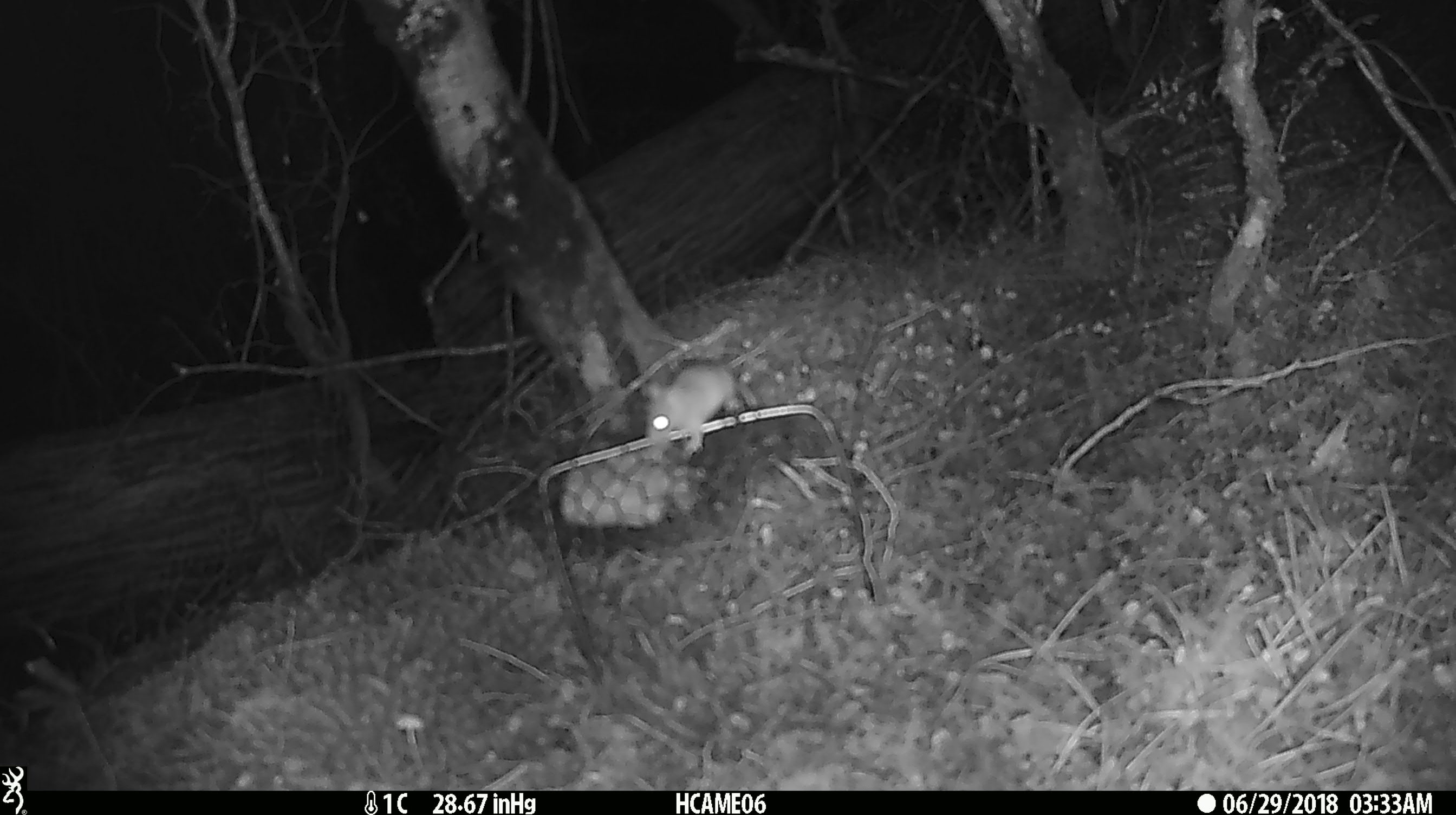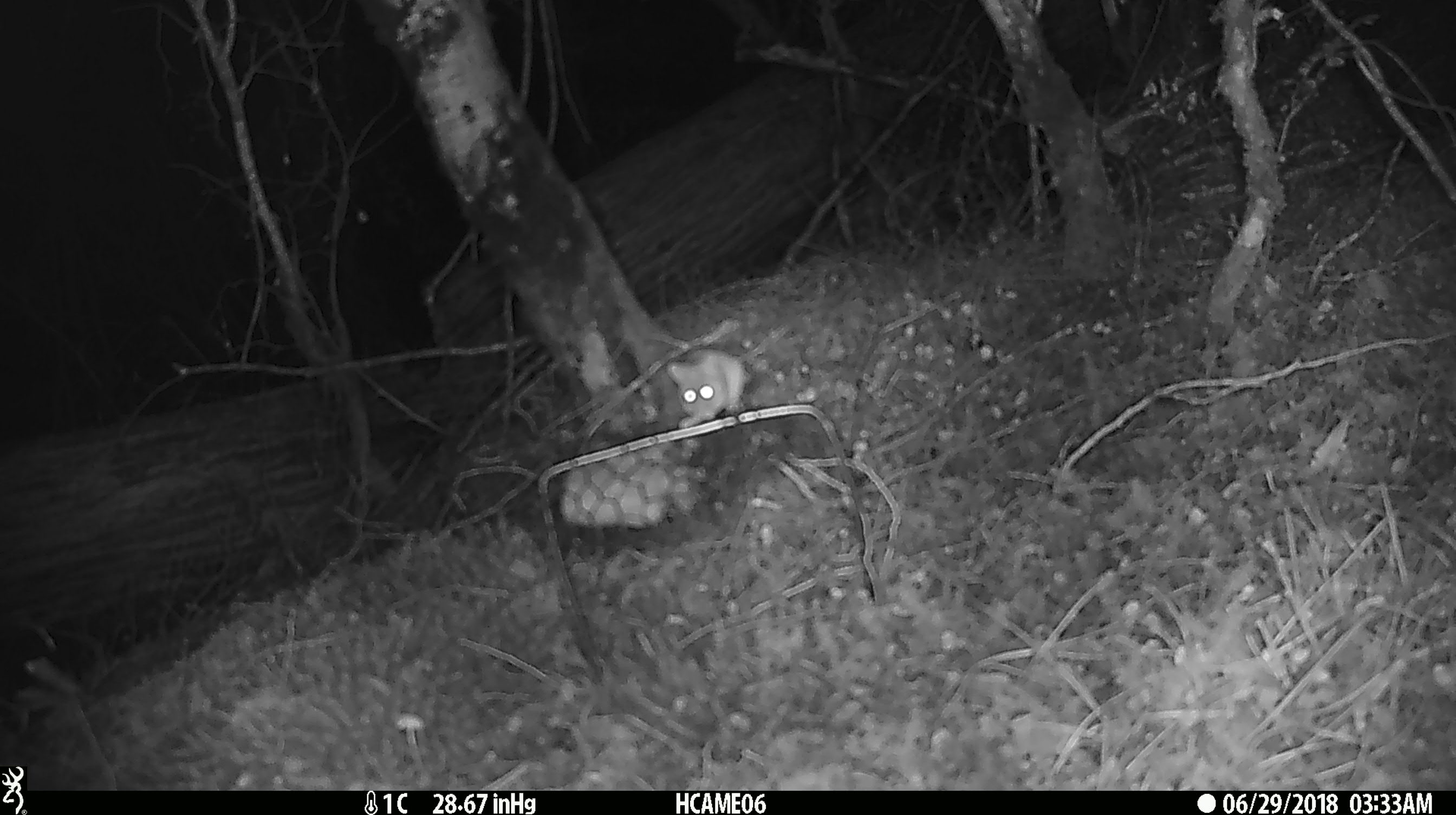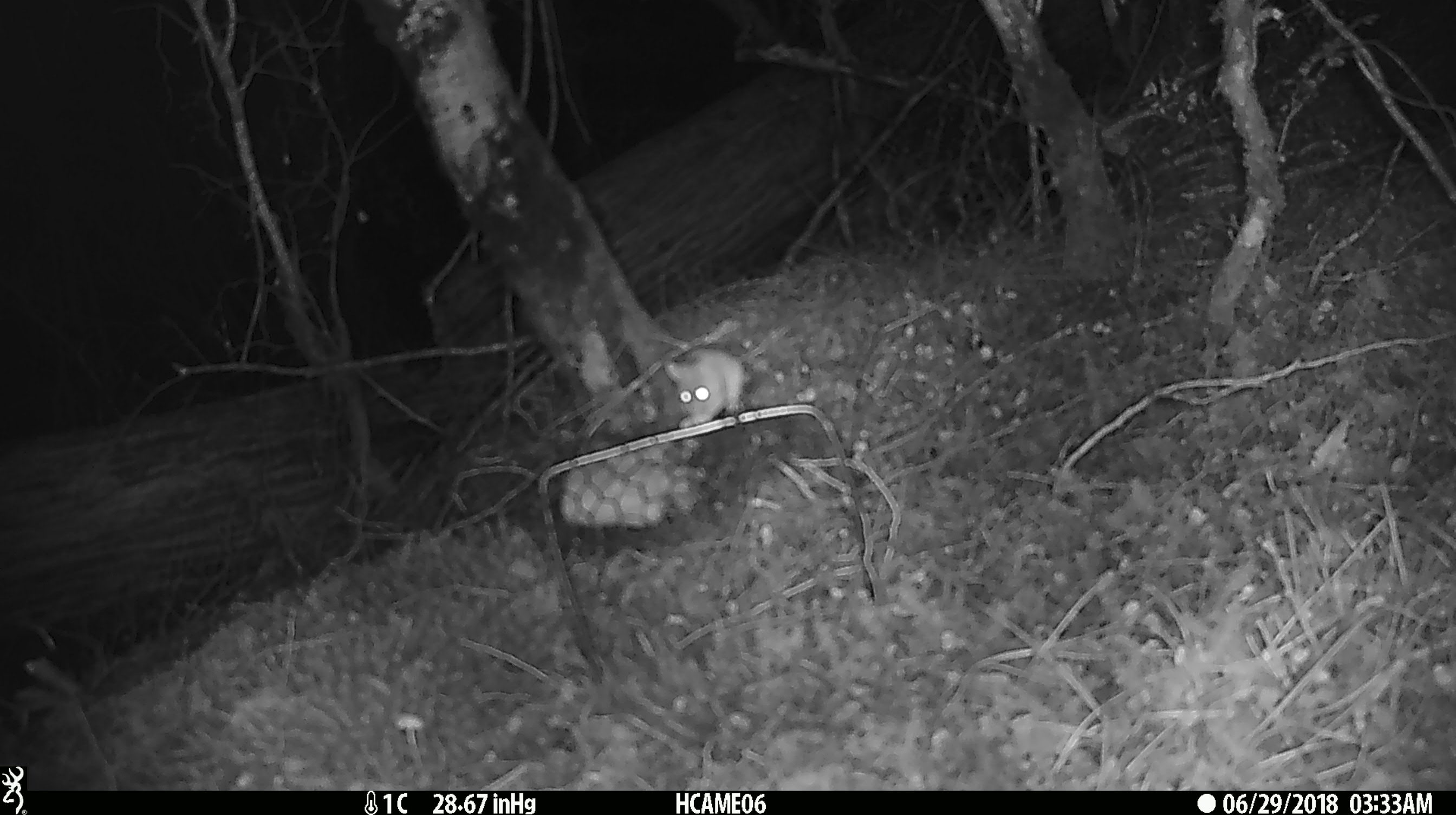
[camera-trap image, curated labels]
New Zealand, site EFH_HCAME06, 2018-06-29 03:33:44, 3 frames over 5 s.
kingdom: Animalia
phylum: Chordata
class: Mammalia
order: Rodentia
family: Muridae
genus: Mus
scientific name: Mus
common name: mouse